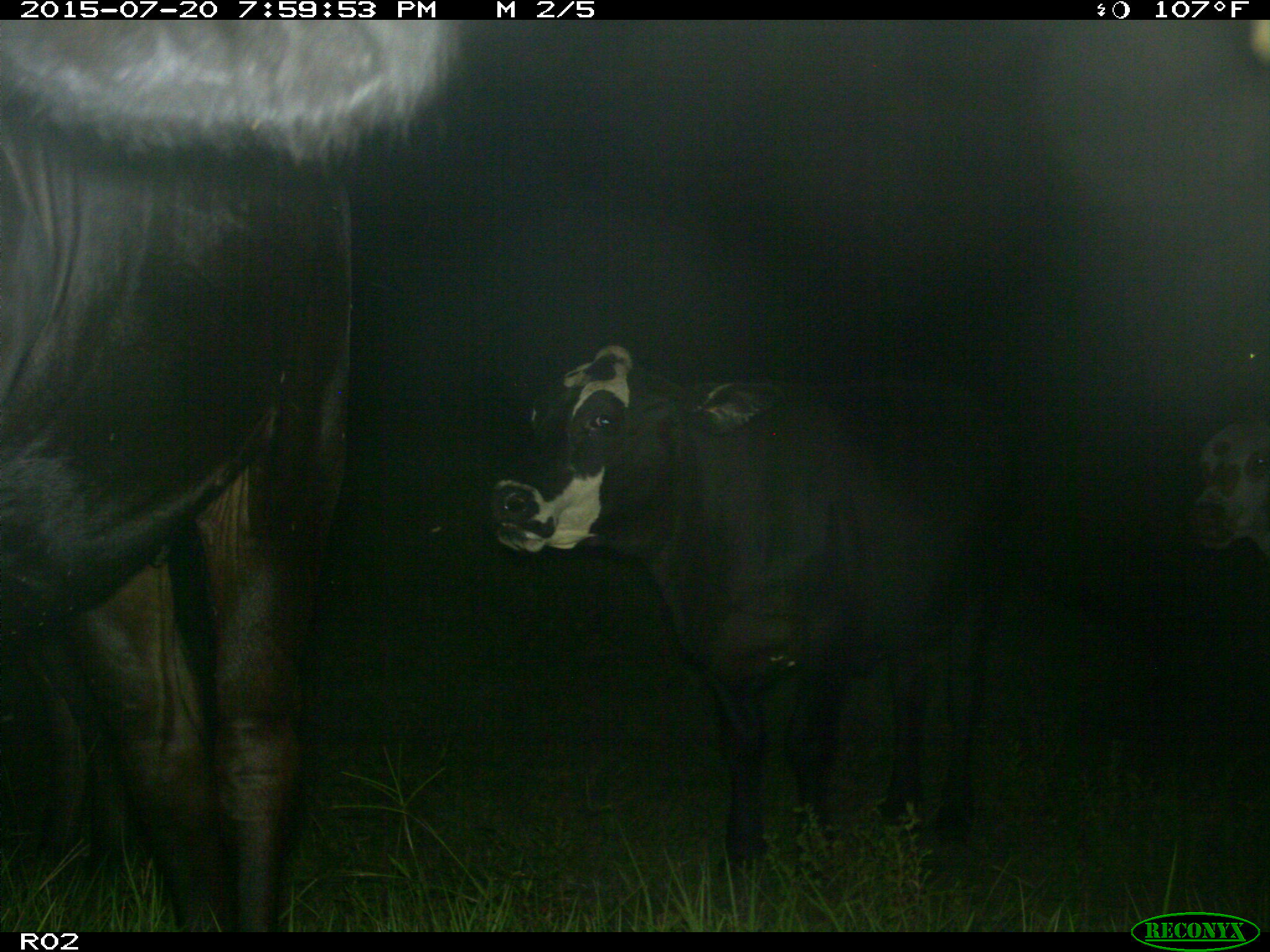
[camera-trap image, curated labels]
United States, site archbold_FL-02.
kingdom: Animalia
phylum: Chordata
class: Mammalia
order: Artiodactyla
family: Bovidae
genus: Bos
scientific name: Bos taurus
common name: domestic cow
Bos taurus (domestic cow).